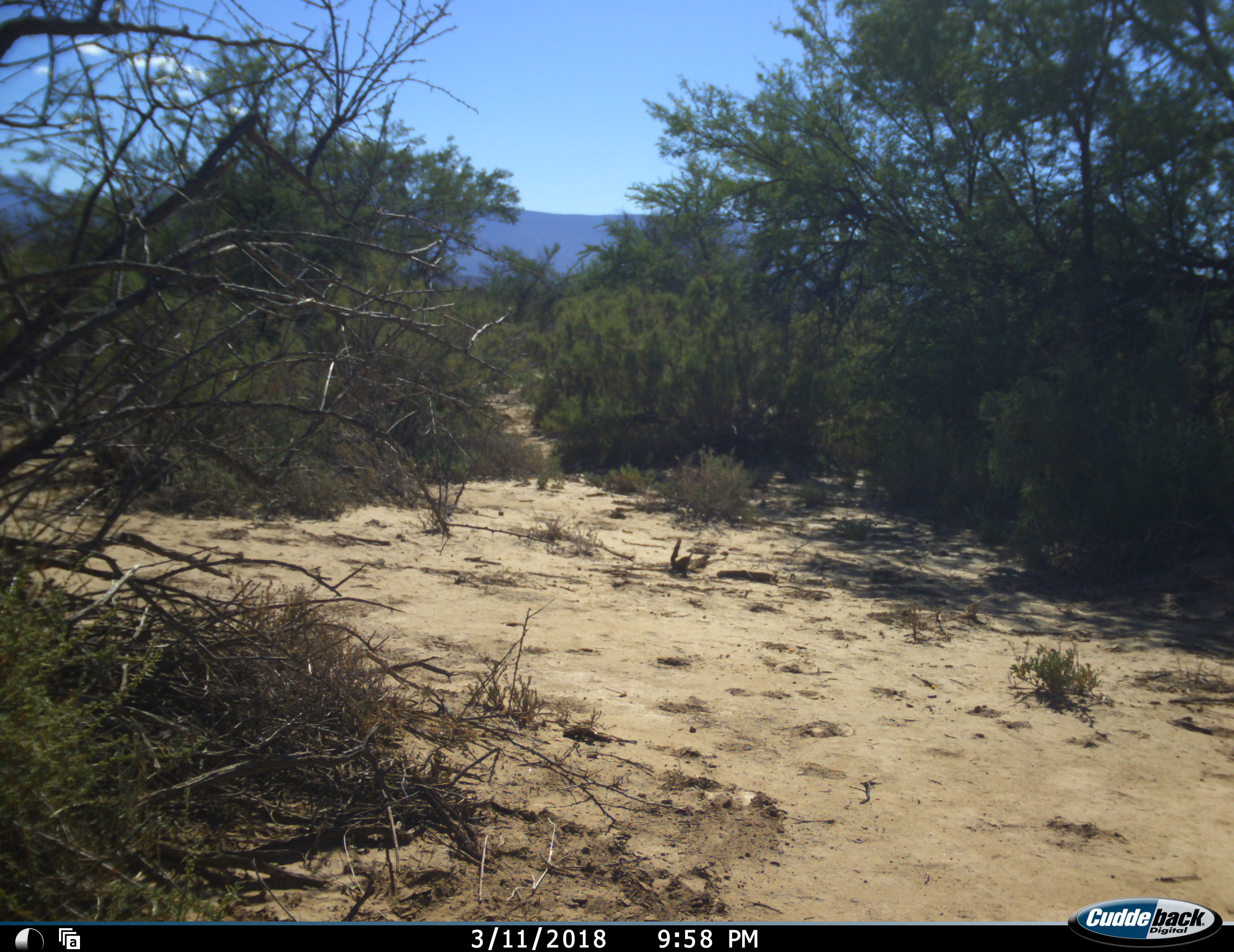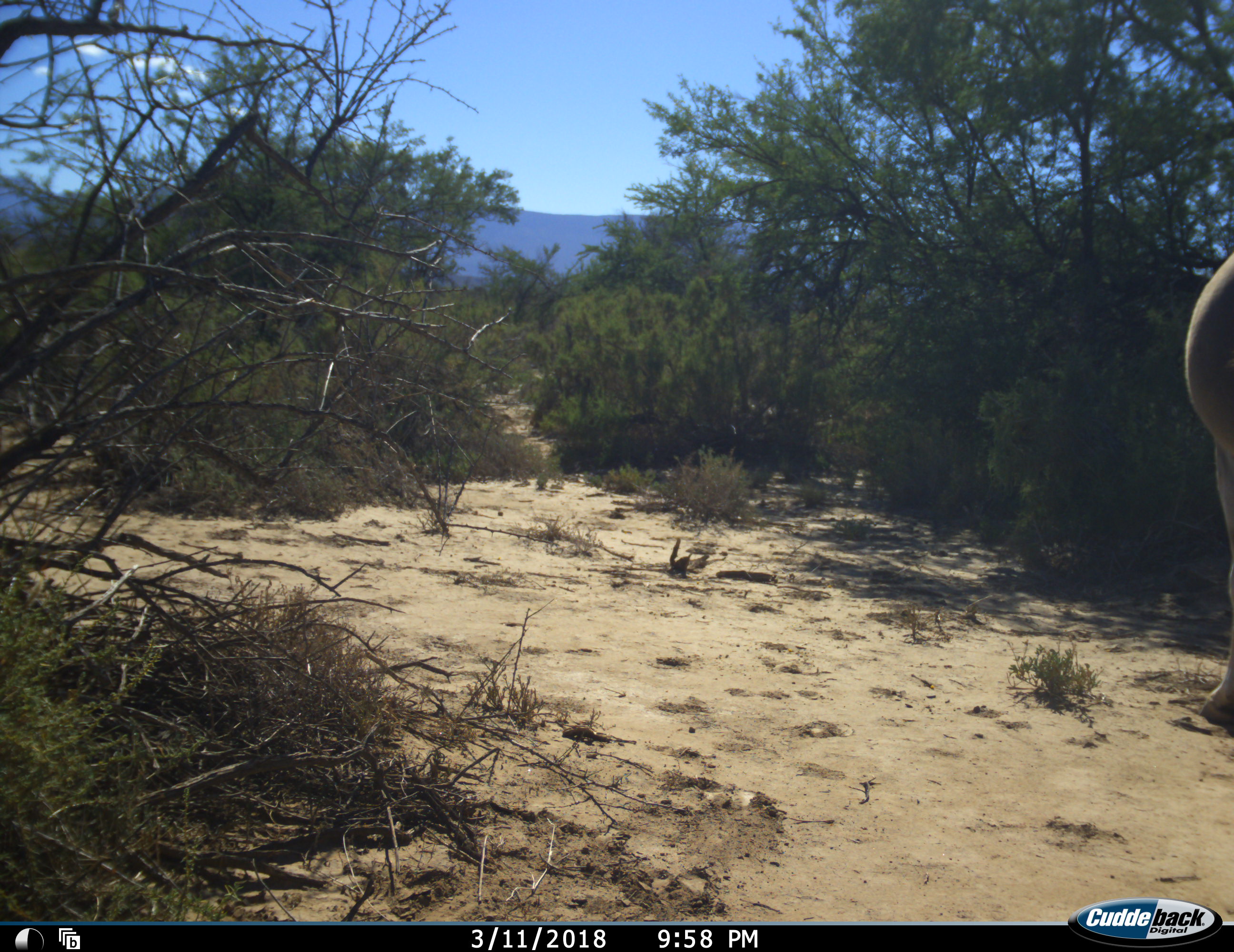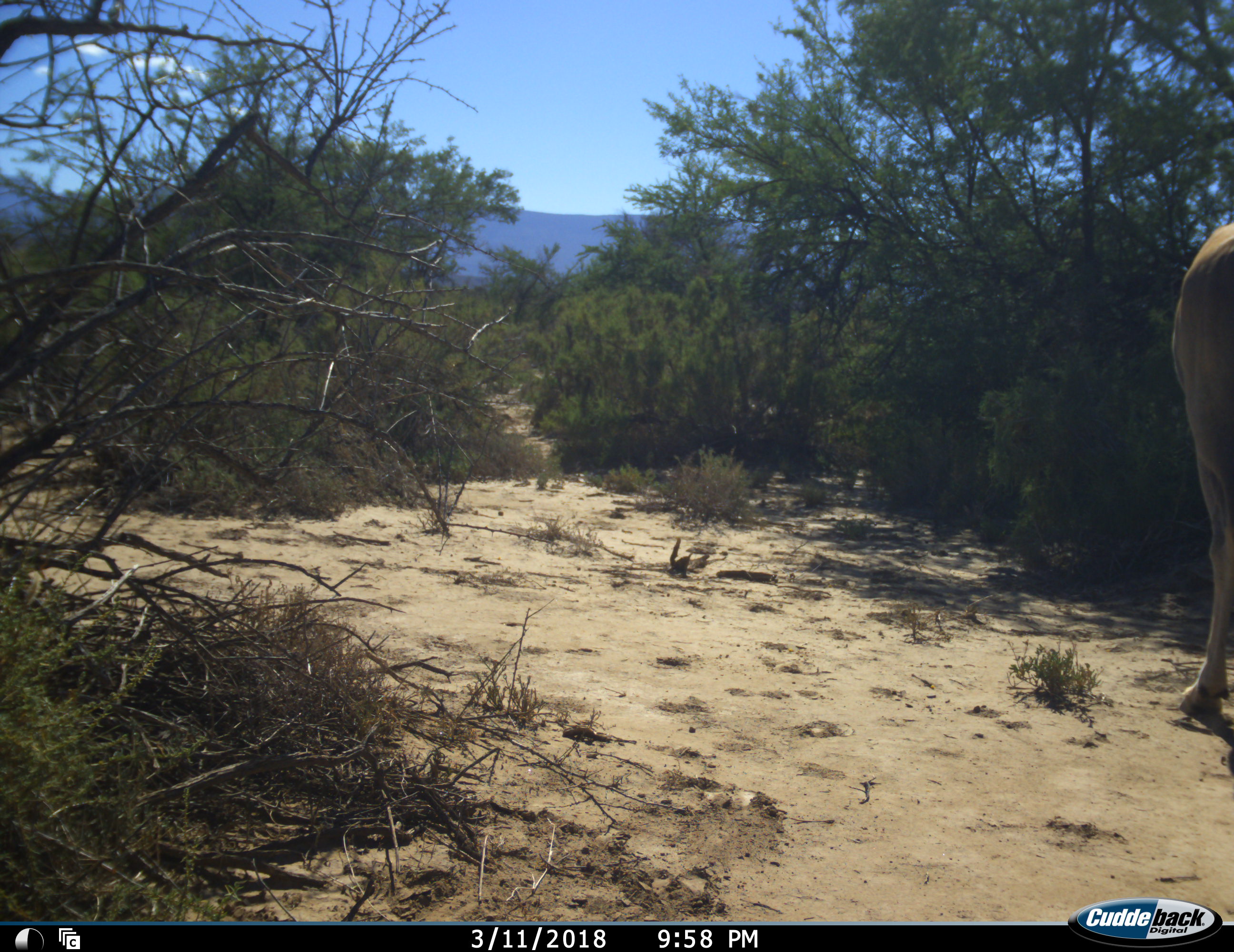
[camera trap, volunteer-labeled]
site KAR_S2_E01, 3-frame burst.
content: unidentified animal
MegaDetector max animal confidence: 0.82